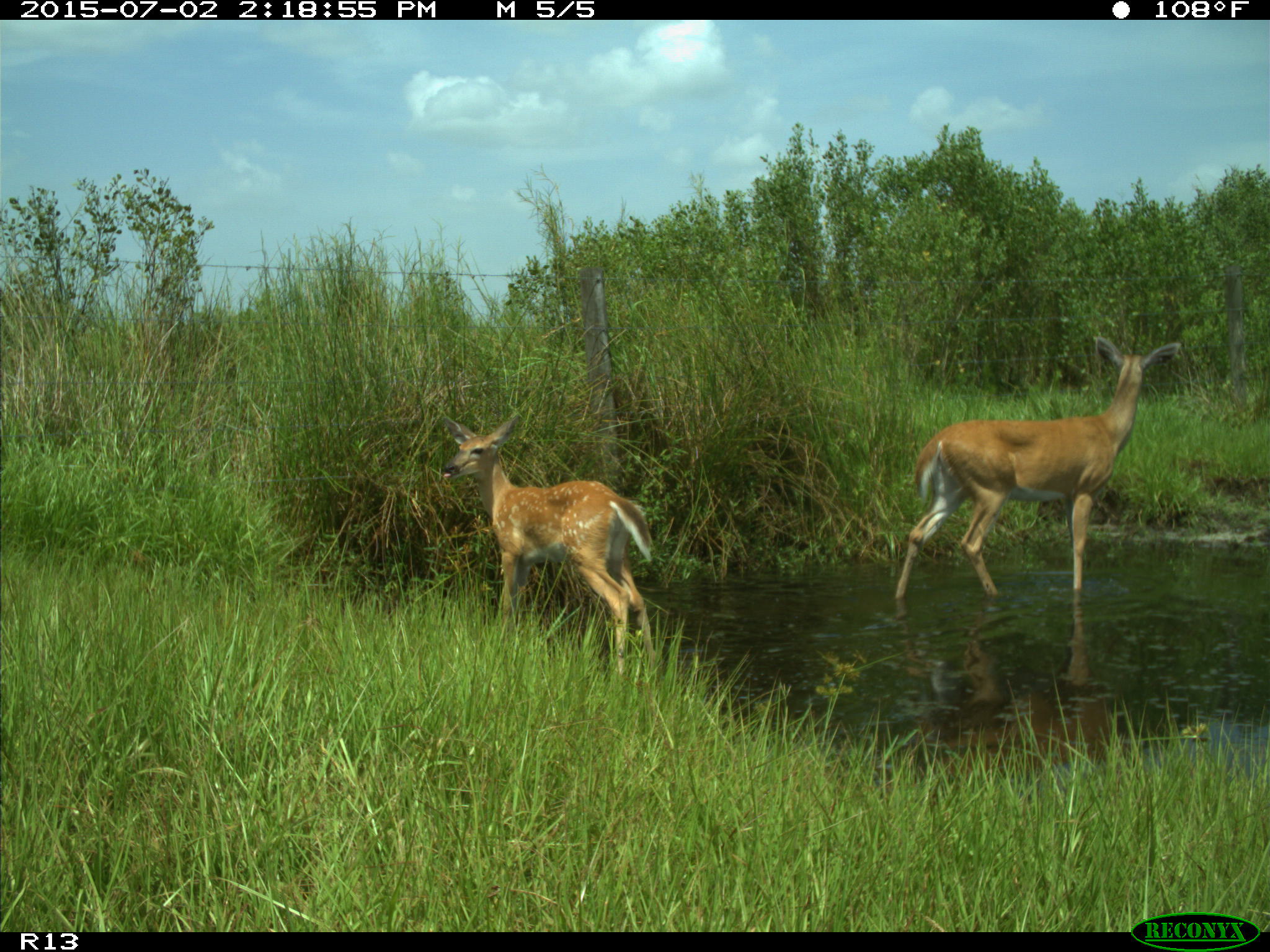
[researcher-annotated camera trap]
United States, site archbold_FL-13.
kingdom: Animalia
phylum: Chordata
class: Mammalia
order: Artiodactyla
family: Cervidae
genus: Odocoileus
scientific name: Odocoileus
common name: deer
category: unidentified deer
Unidentified deer (deer) (Odocoileus).